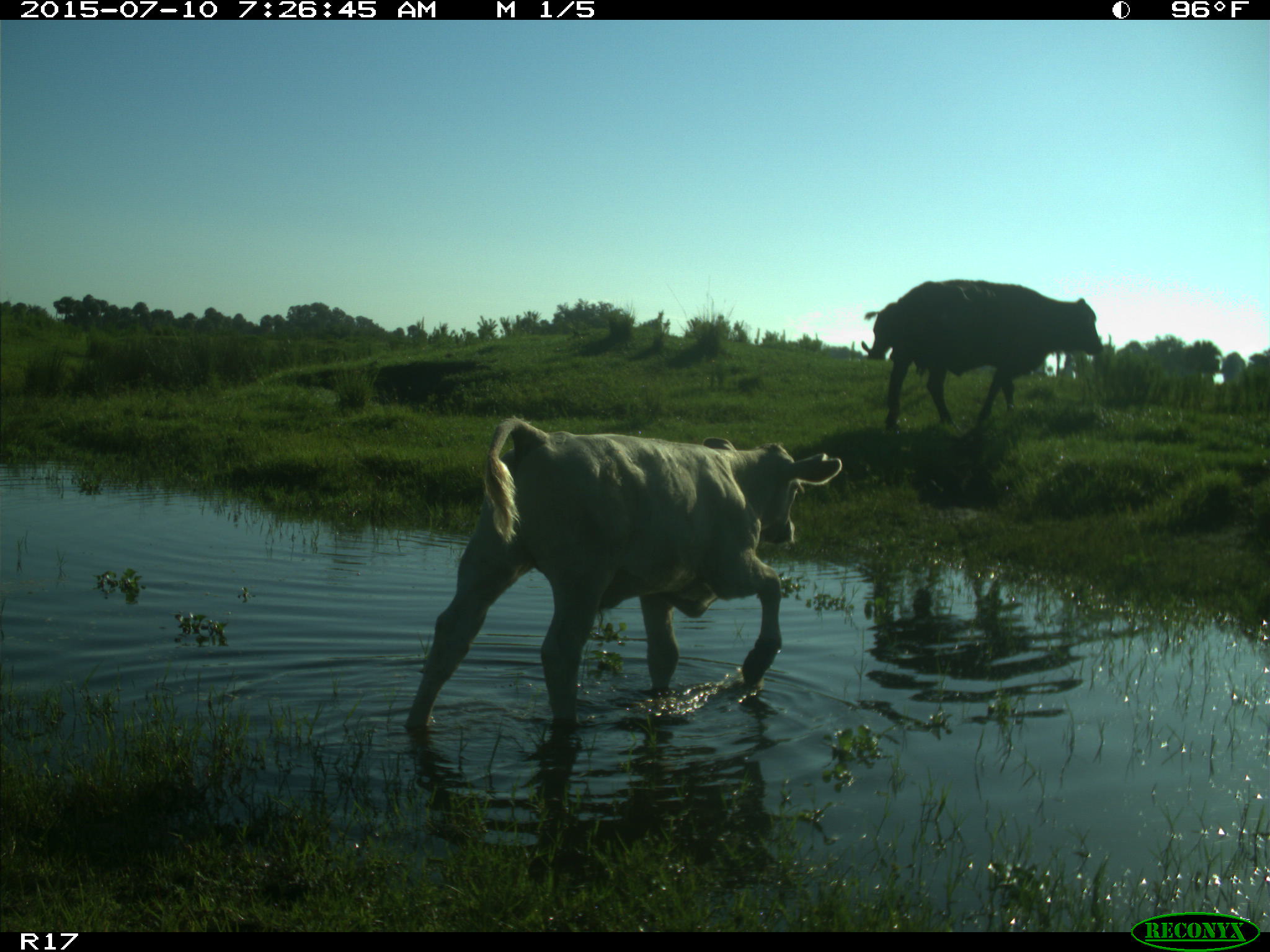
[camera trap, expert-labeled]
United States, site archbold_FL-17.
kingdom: Animalia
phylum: Chordata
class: Mammalia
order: Artiodactyla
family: Bovidae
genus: Bos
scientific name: Bos taurus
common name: domestic cow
Bos taurus (domestic cow).